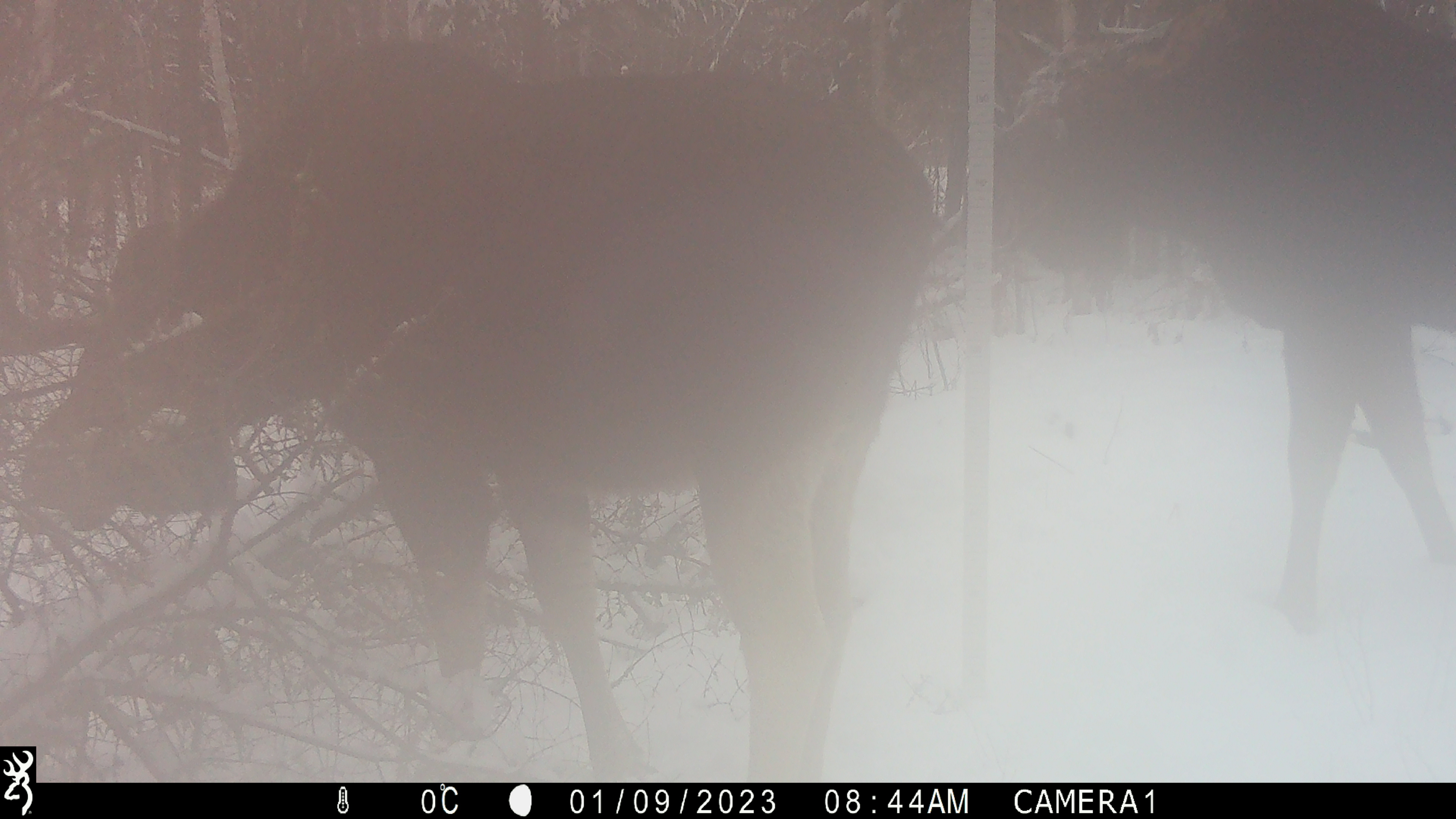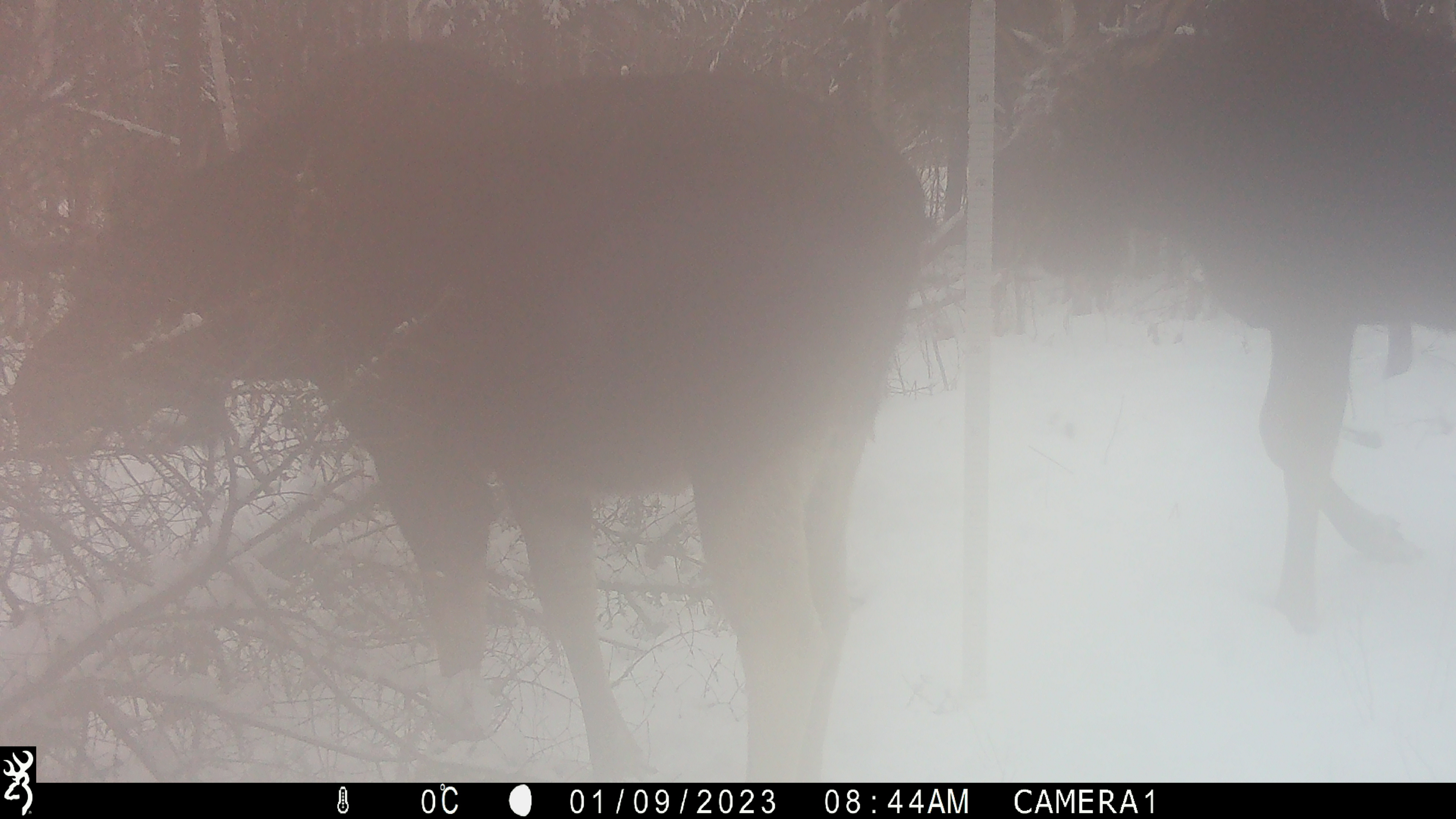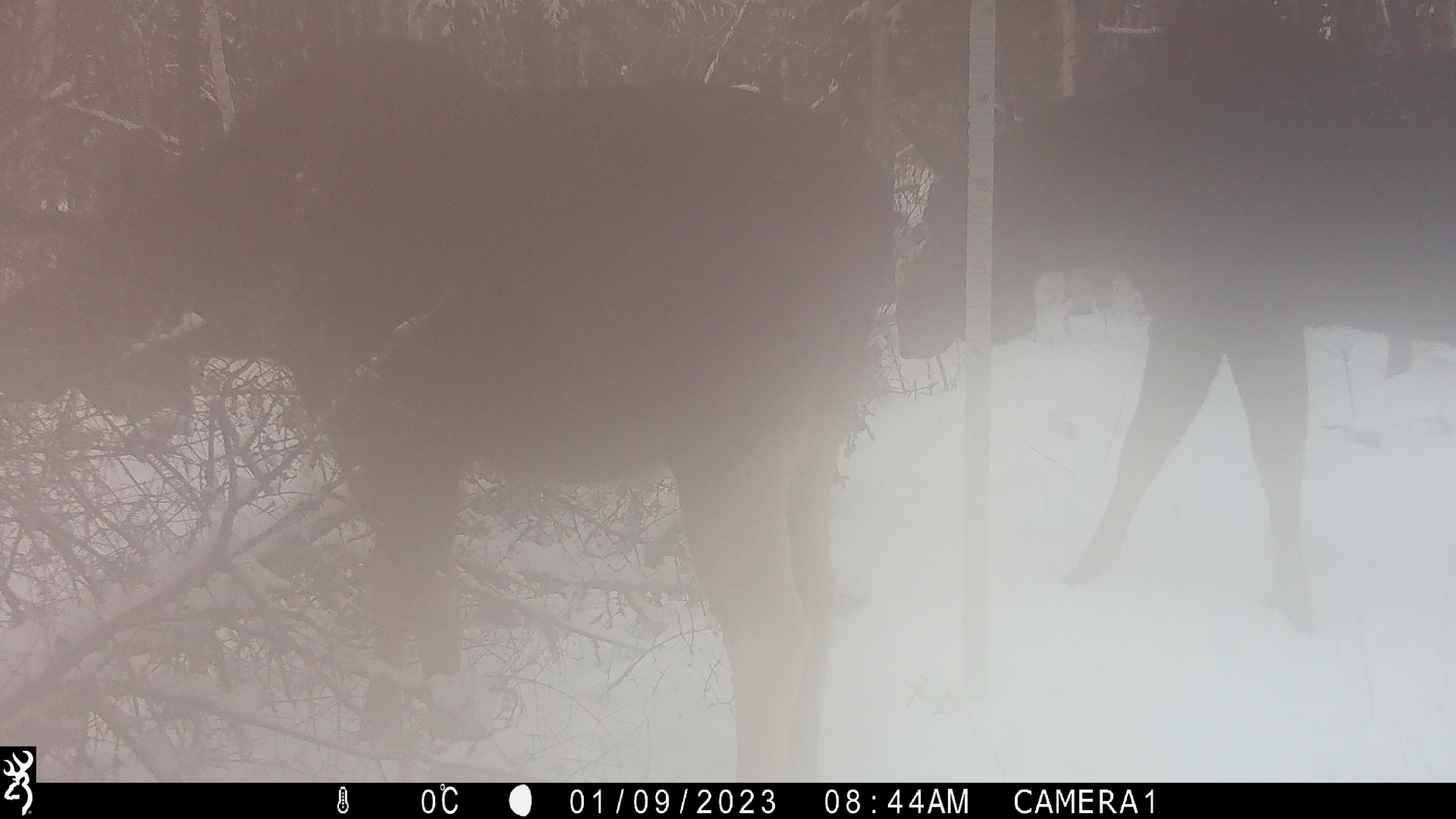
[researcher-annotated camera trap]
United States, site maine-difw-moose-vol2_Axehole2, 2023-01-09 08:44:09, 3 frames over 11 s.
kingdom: Animalia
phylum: Chordata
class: Mammalia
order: Artiodactyla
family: Cervidae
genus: Alces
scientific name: Alces alces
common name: moose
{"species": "moose (Alces alces)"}